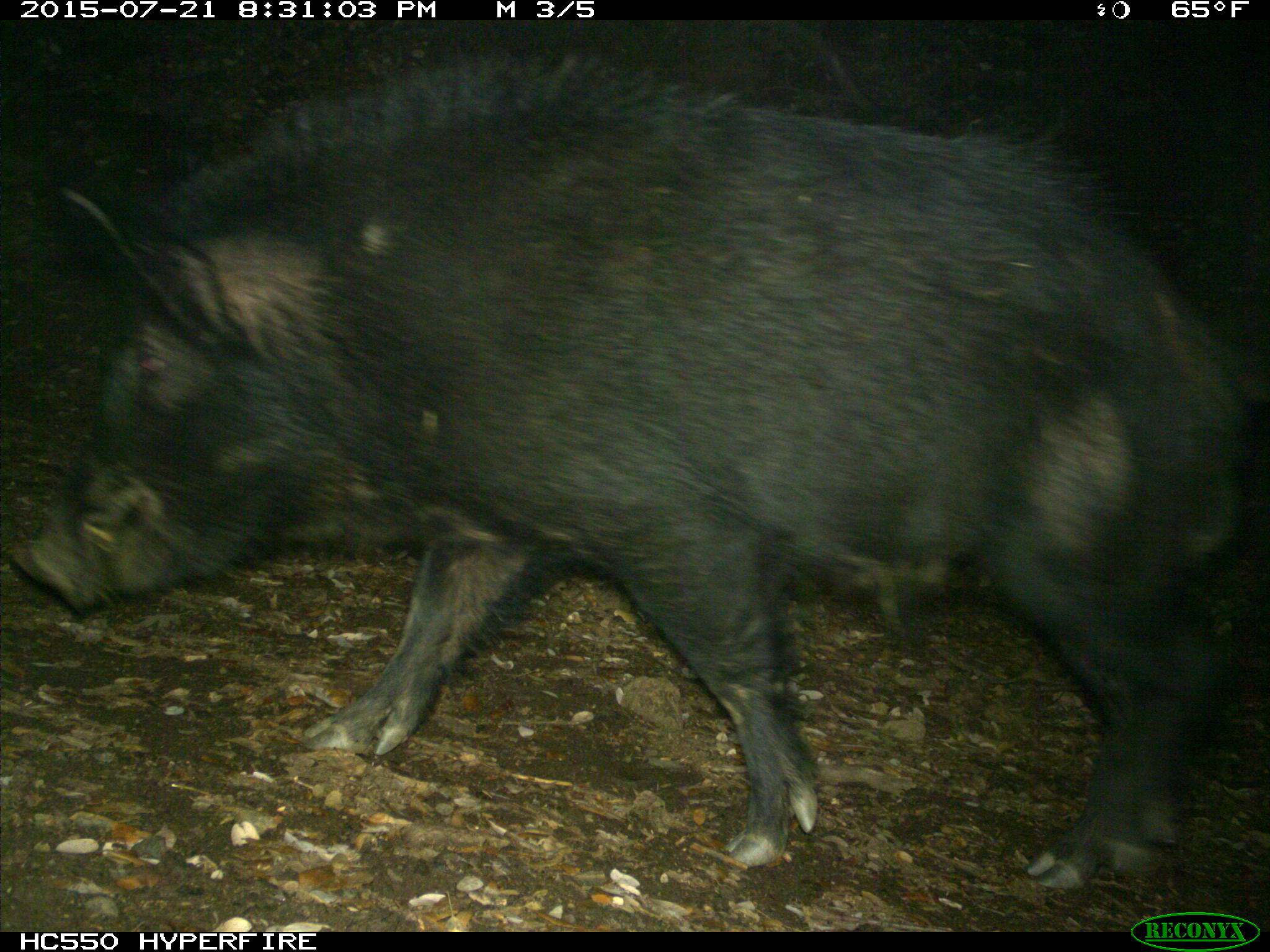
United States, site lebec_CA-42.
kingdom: Animalia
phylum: Chordata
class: Mammalia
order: Artiodactyla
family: Suidae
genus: Sus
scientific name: Sus scrofa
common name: wild boar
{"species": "Sus scrofa (wild boar)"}